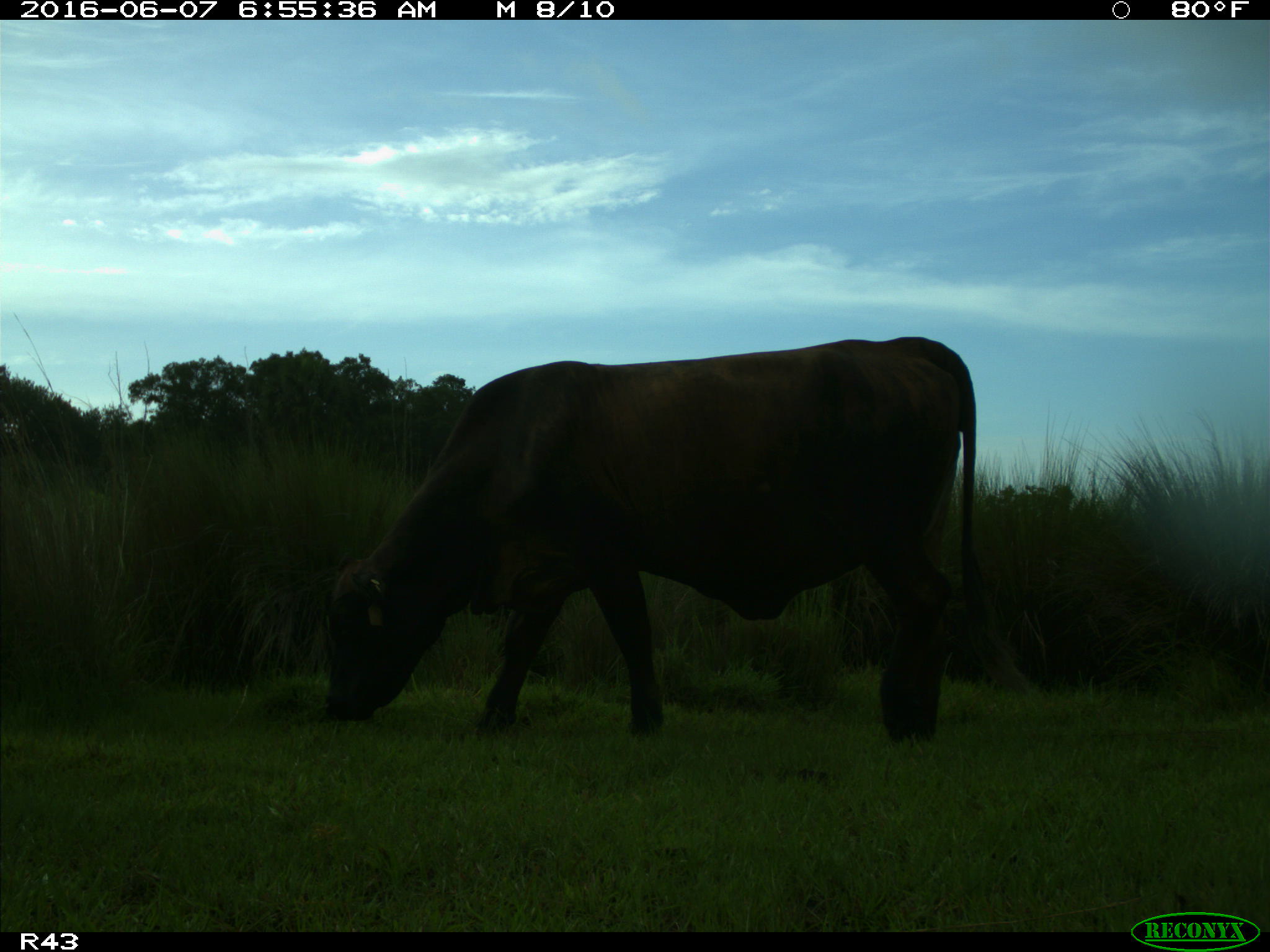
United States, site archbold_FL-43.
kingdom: Animalia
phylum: Chordata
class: Mammalia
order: Artiodactyla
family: Bovidae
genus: Bos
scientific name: Bos taurus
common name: domestic cow